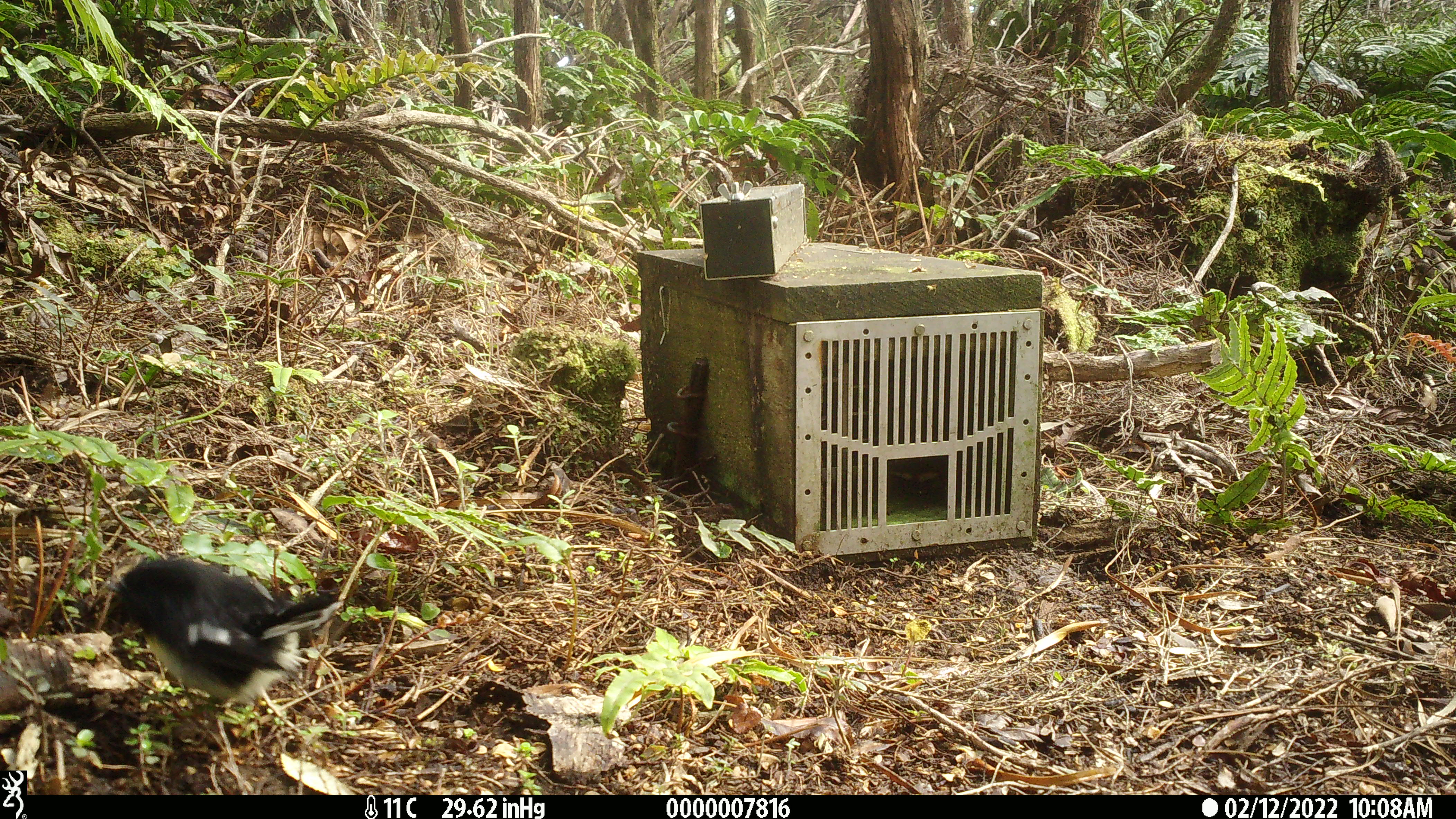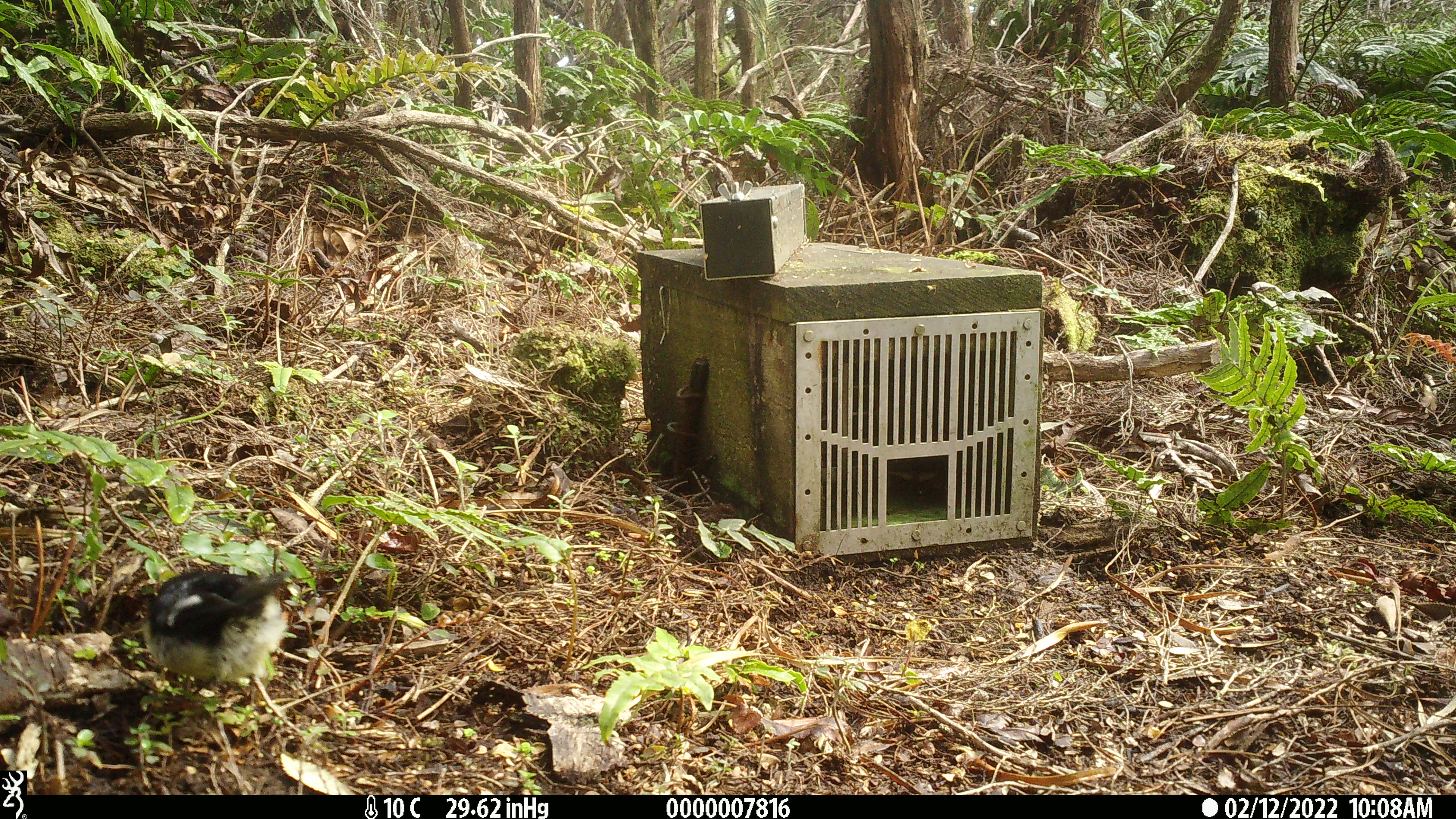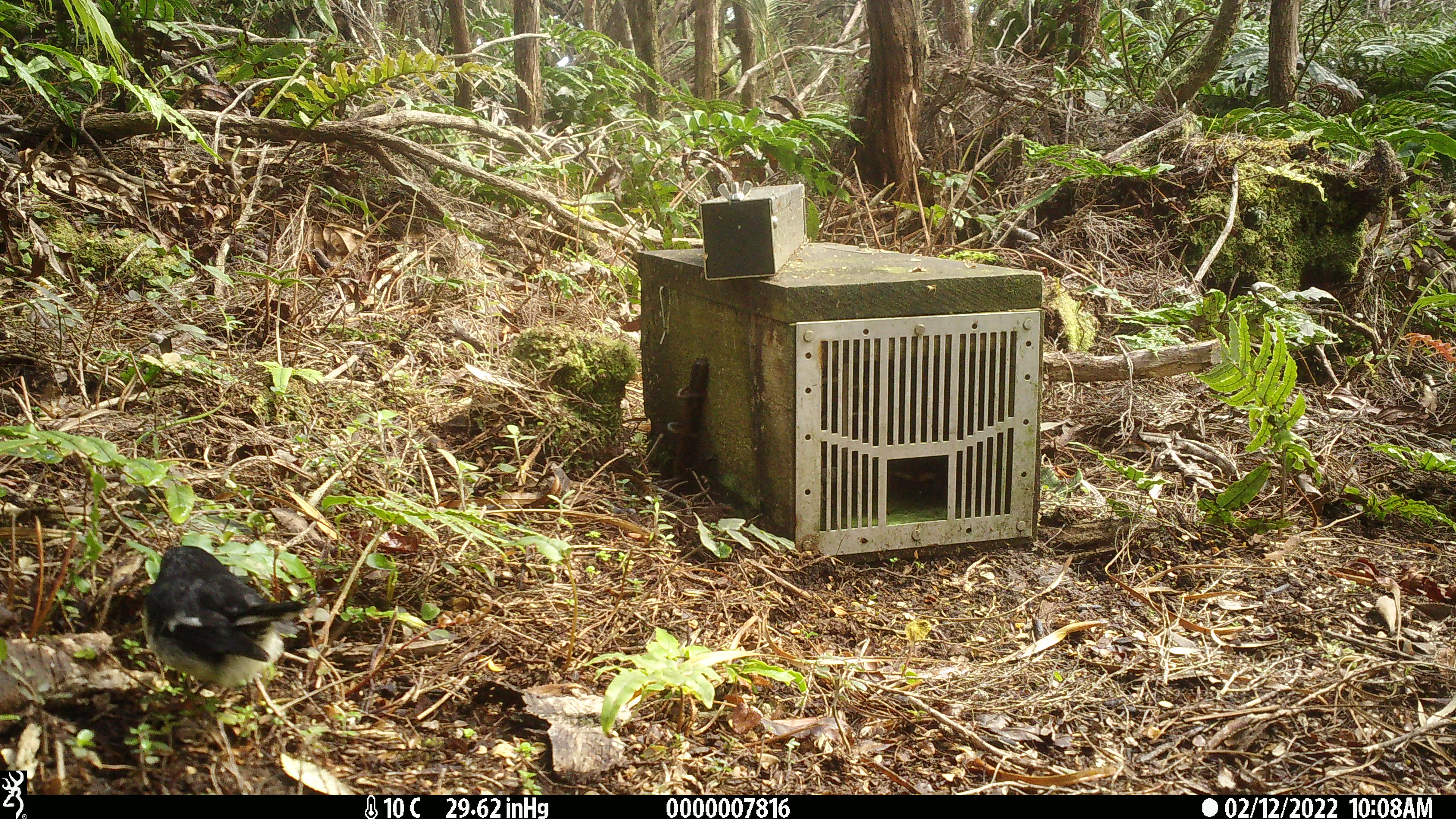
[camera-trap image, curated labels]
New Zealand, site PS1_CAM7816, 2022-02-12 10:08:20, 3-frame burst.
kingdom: Animalia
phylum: Chordata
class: Aves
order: Passeriformes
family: Petroicidae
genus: Petroica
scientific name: Petroica macrocephala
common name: tomtit